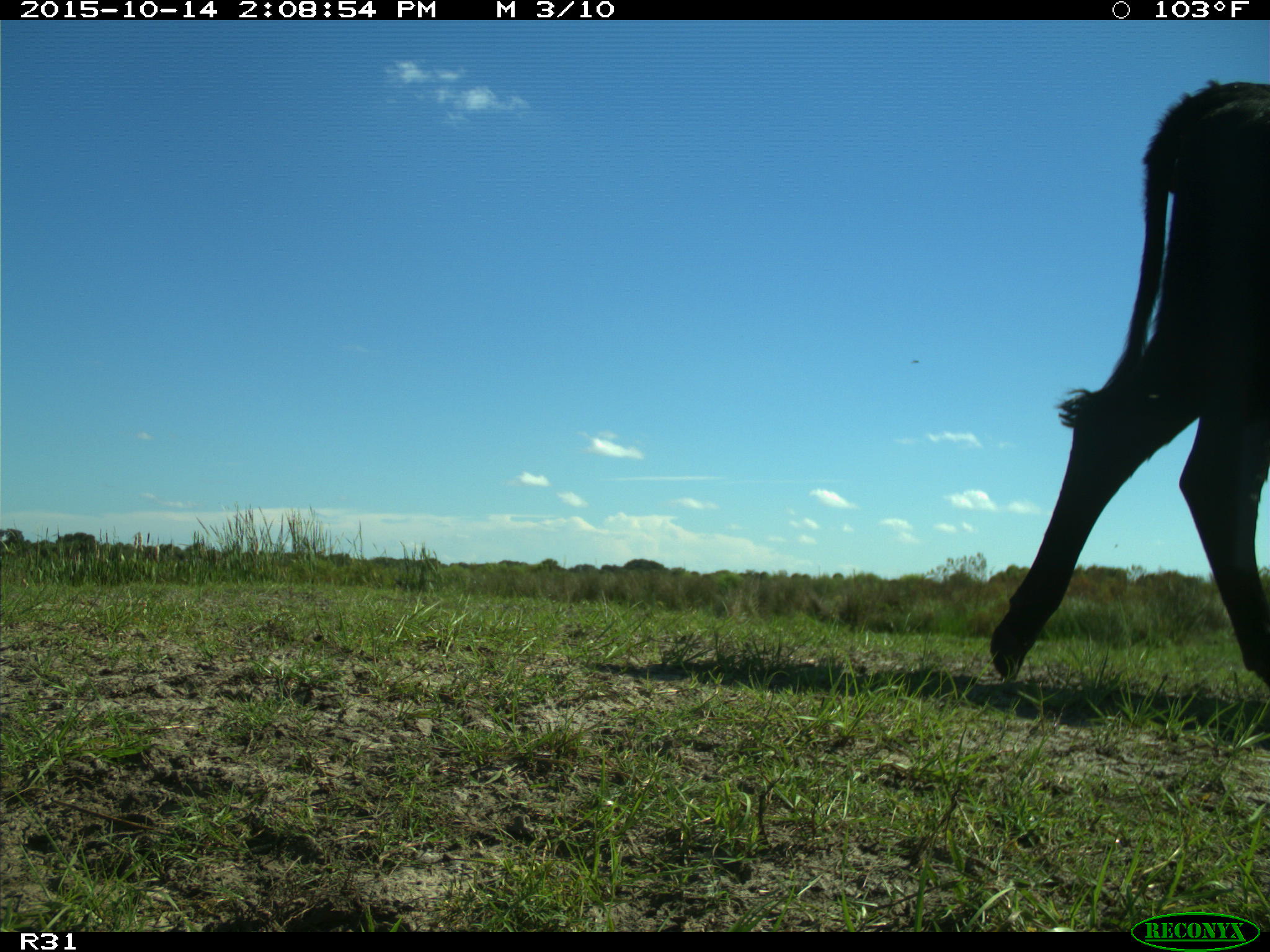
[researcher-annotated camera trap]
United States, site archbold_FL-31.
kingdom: Animalia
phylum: Chordata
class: Mammalia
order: Artiodactyla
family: Bovidae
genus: Bos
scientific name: Bos taurus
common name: domestic cow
Bos taurus (domestic cow).